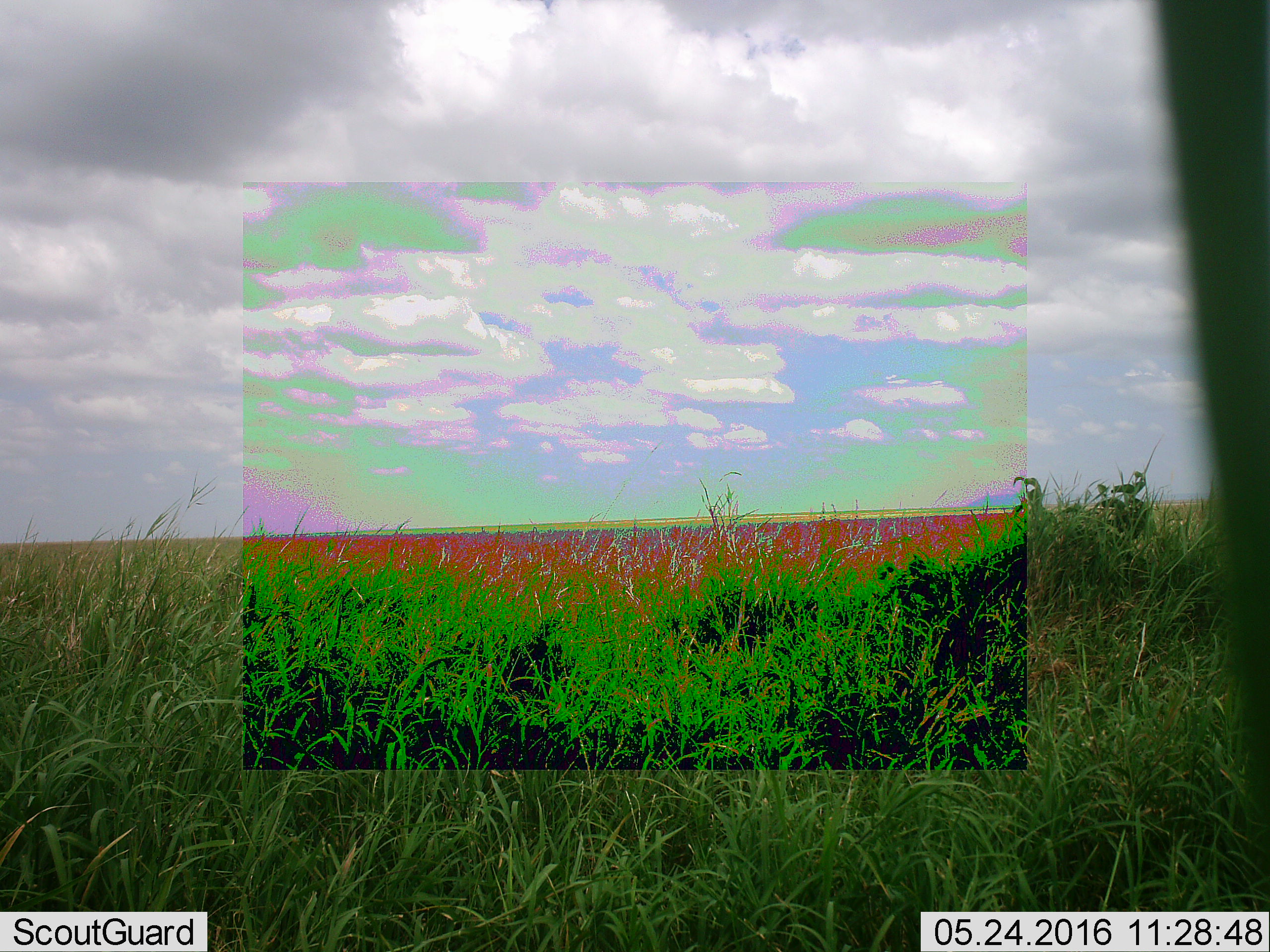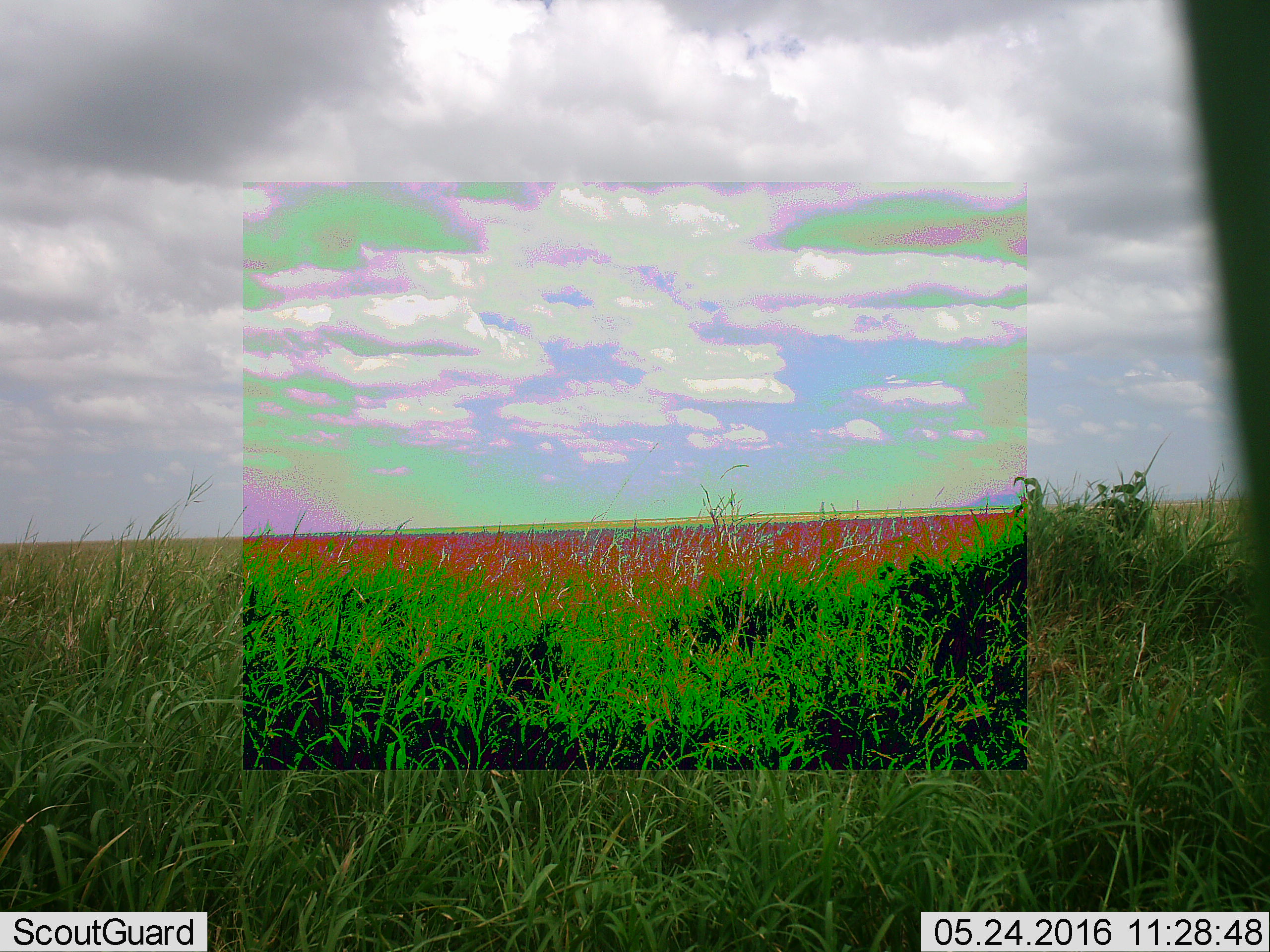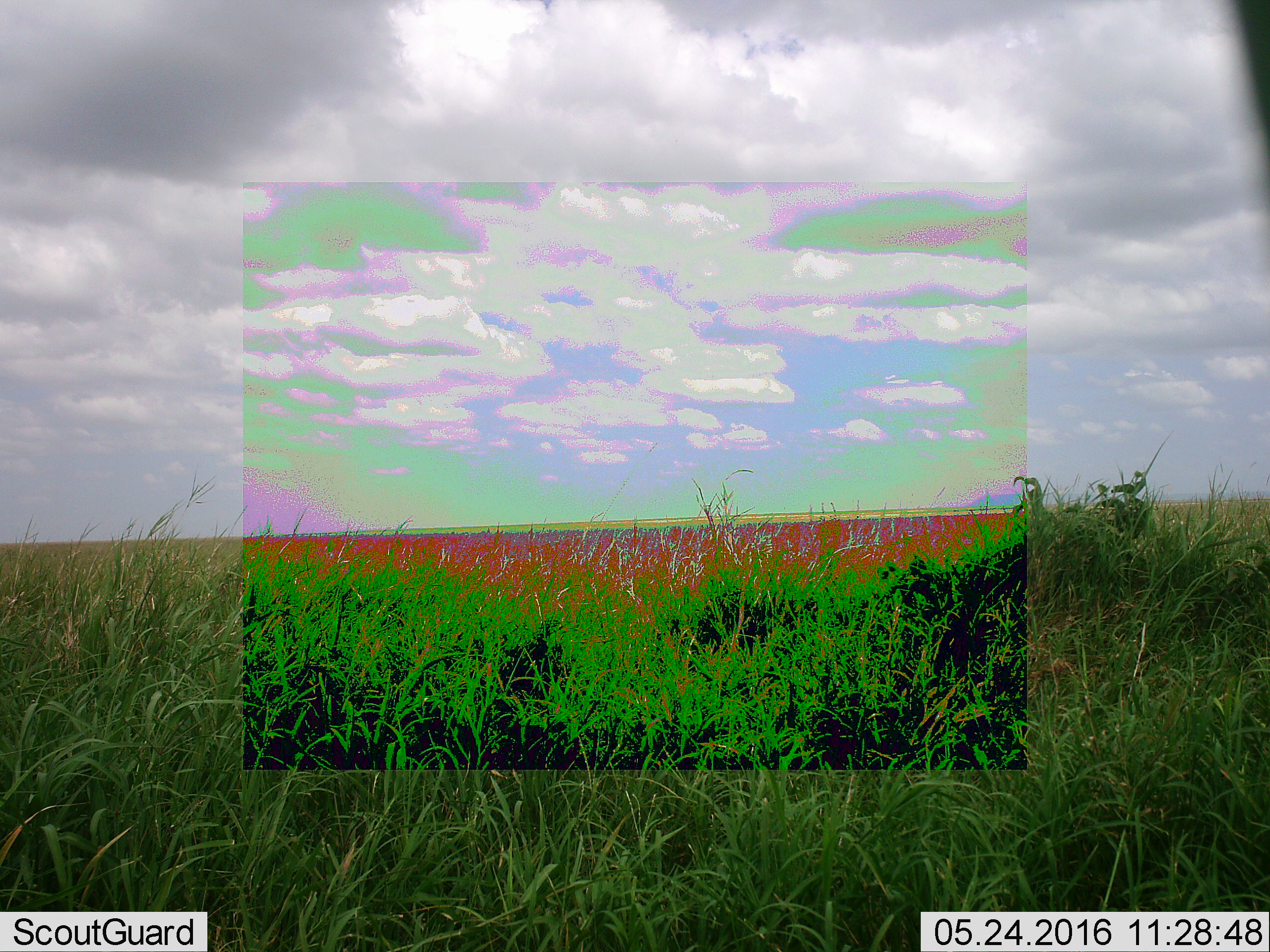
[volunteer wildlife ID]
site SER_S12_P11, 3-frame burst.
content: unidentified animal